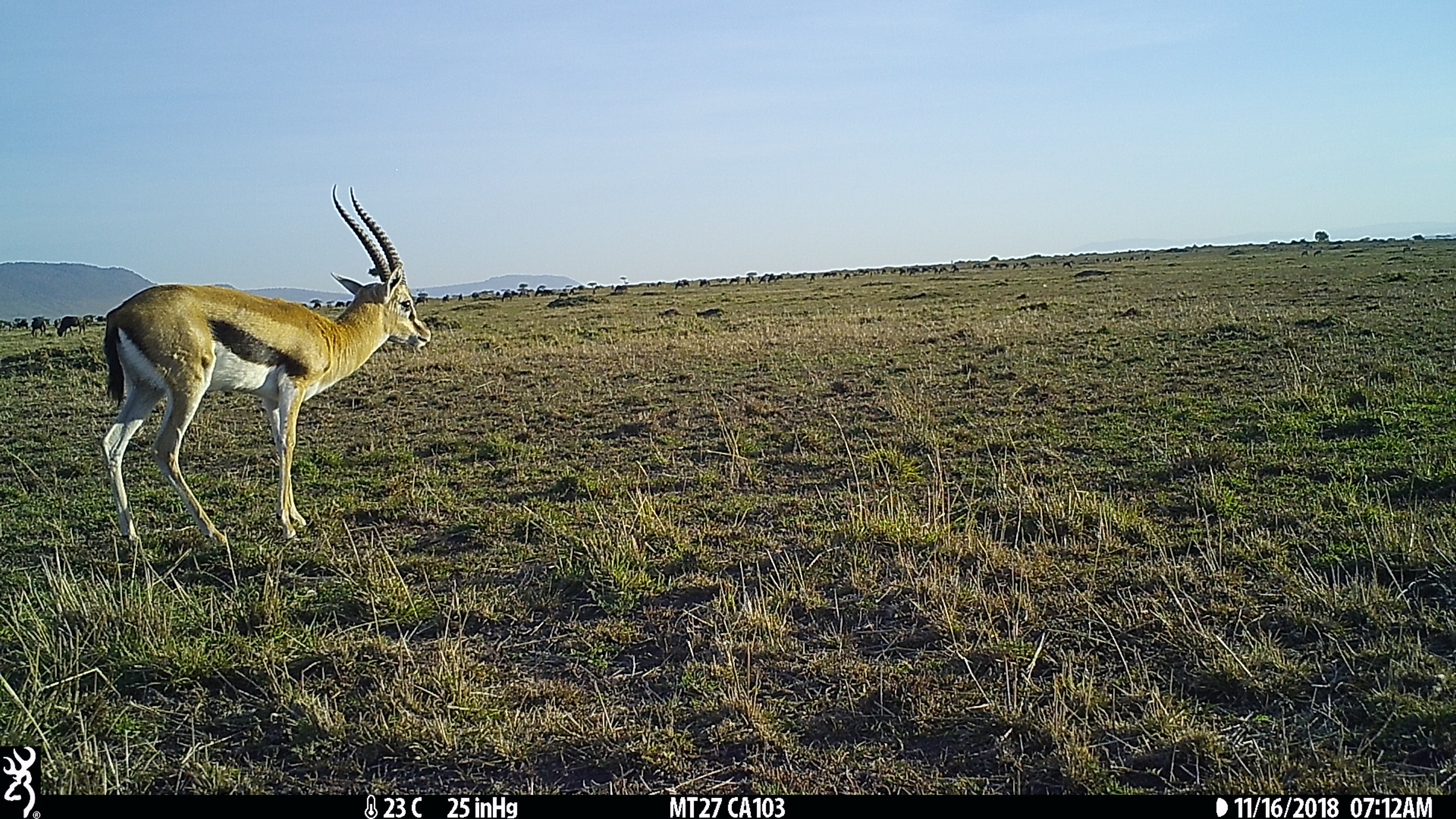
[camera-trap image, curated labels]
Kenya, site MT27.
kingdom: Animalia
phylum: Chordata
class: Mammalia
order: Artiodactyla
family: Bovidae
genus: Eudorcas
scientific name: Eudorcas thomsonii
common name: thomon's gazelle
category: gazelle thomsons